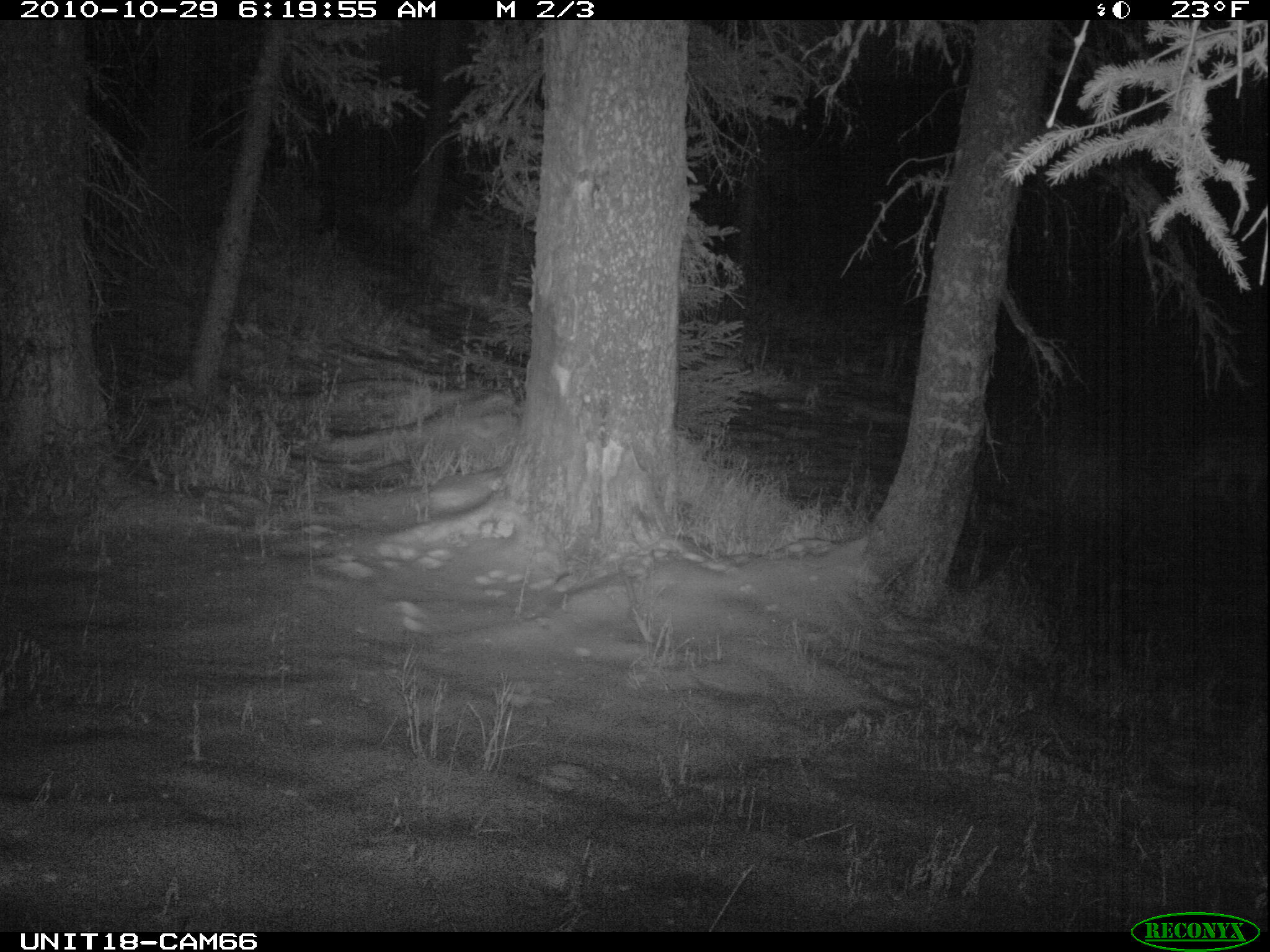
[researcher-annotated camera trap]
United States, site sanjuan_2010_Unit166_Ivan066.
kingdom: Animalia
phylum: Chordata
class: Mammalia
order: Carnivora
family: Canidae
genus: Canis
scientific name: Canis latrans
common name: coyote